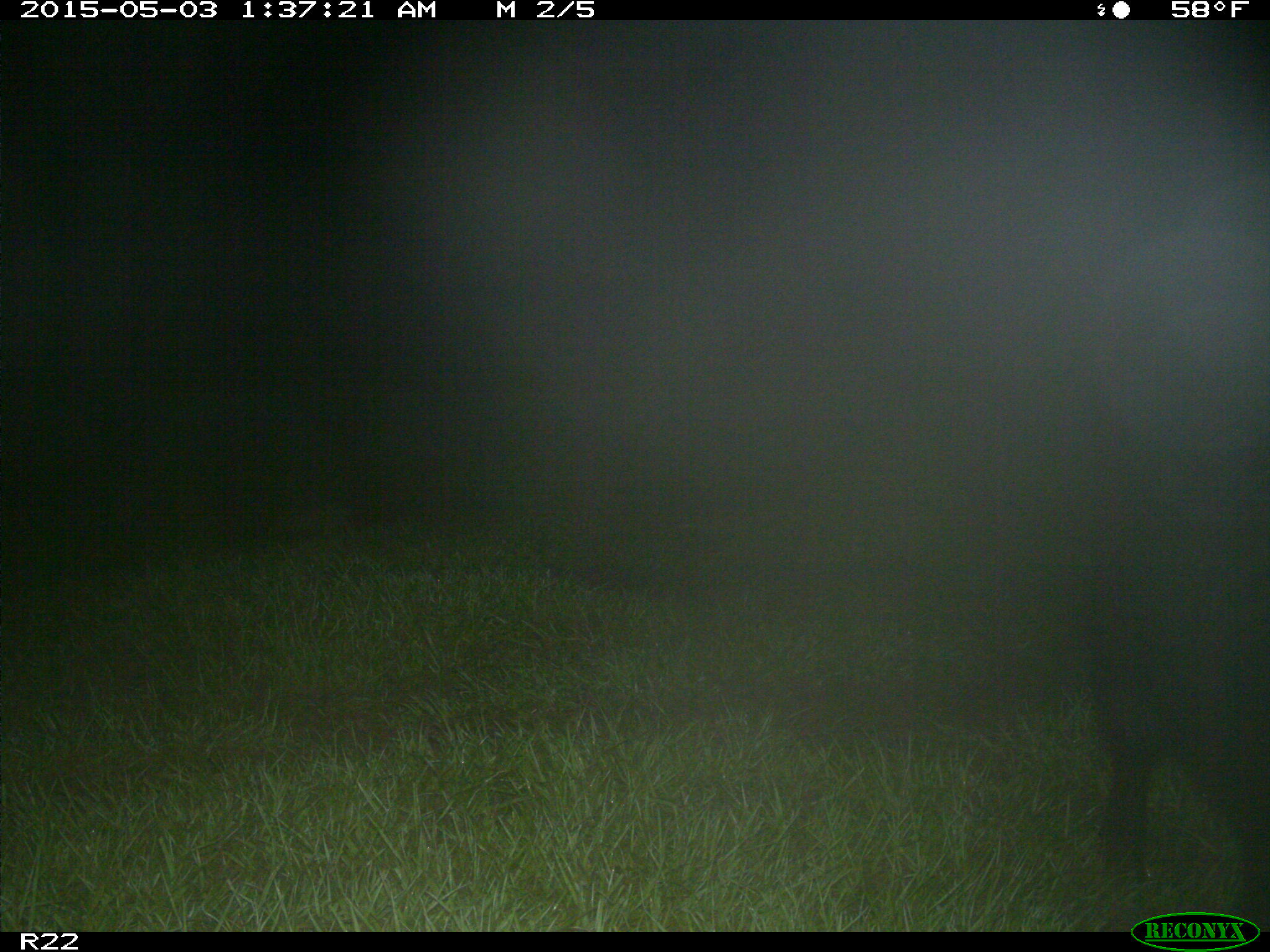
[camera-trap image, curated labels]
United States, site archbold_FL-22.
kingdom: Animalia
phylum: Chordata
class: Mammalia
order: Artiodactyla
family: Suidae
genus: Sus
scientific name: Sus scrofa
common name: wild boar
Sus scrofa (wild boar).